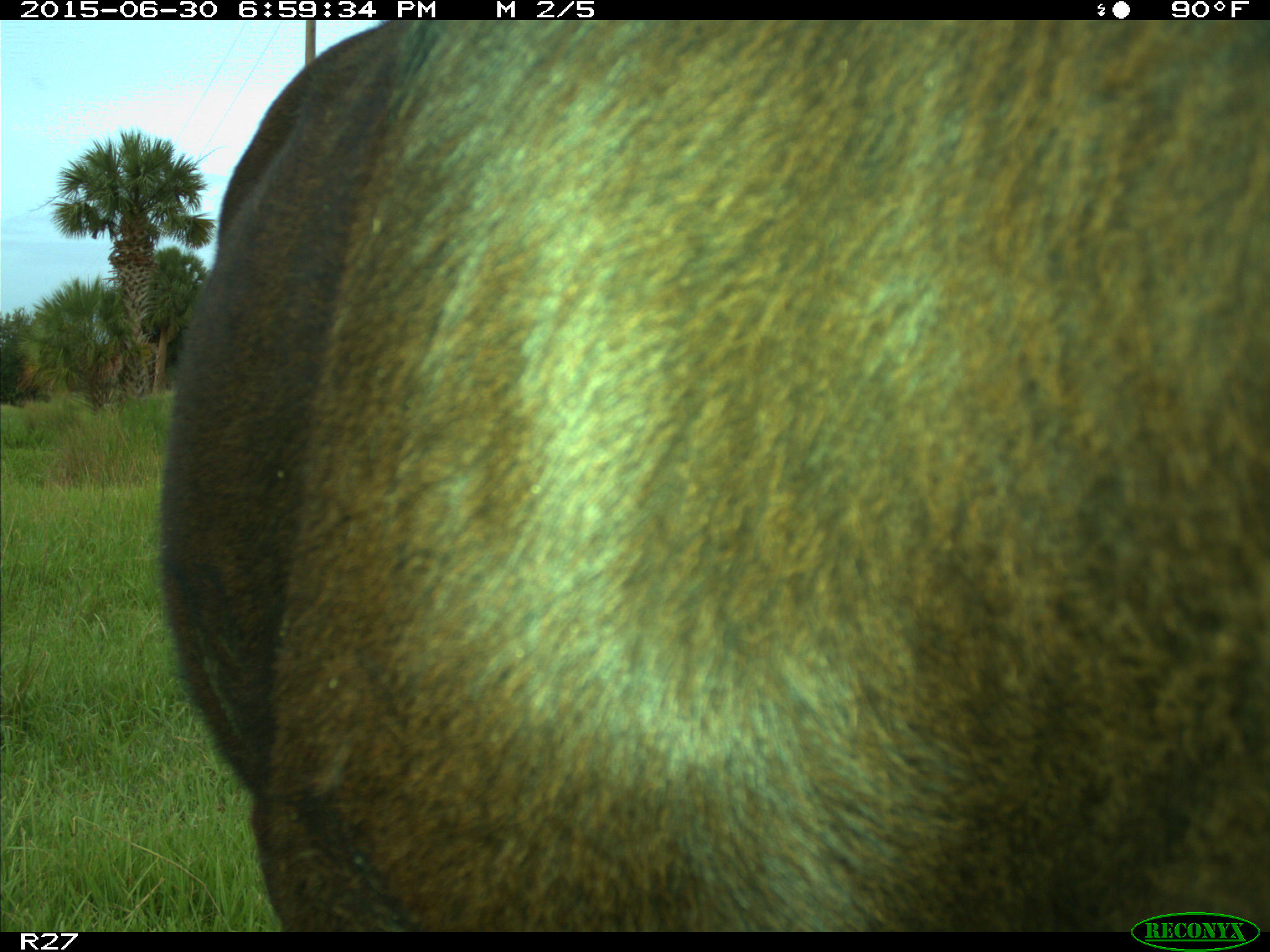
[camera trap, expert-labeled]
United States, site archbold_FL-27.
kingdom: Animalia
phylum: Chordata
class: Mammalia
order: Artiodactyla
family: Bovidae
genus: Bos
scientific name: Bos taurus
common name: domestic cow